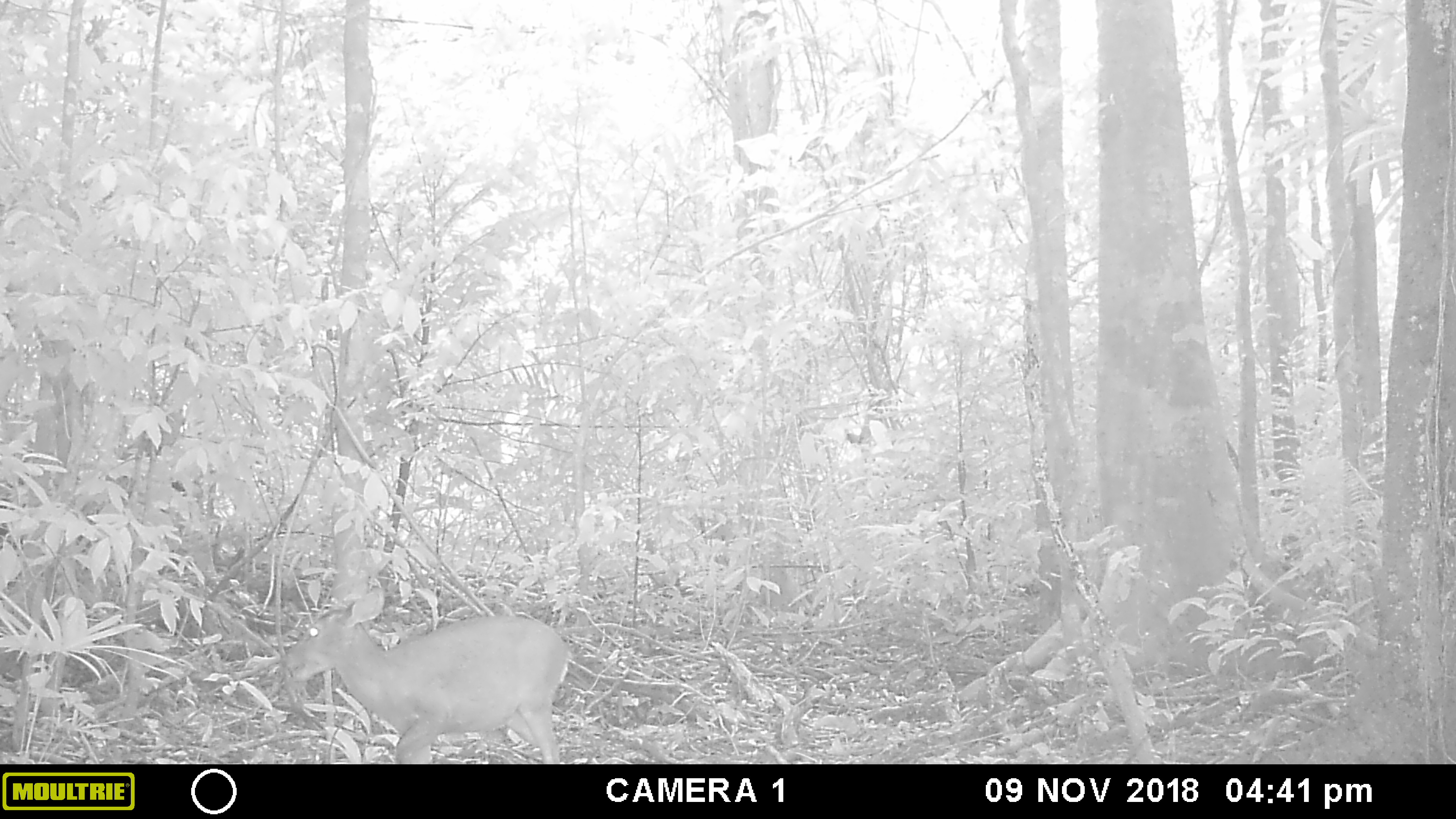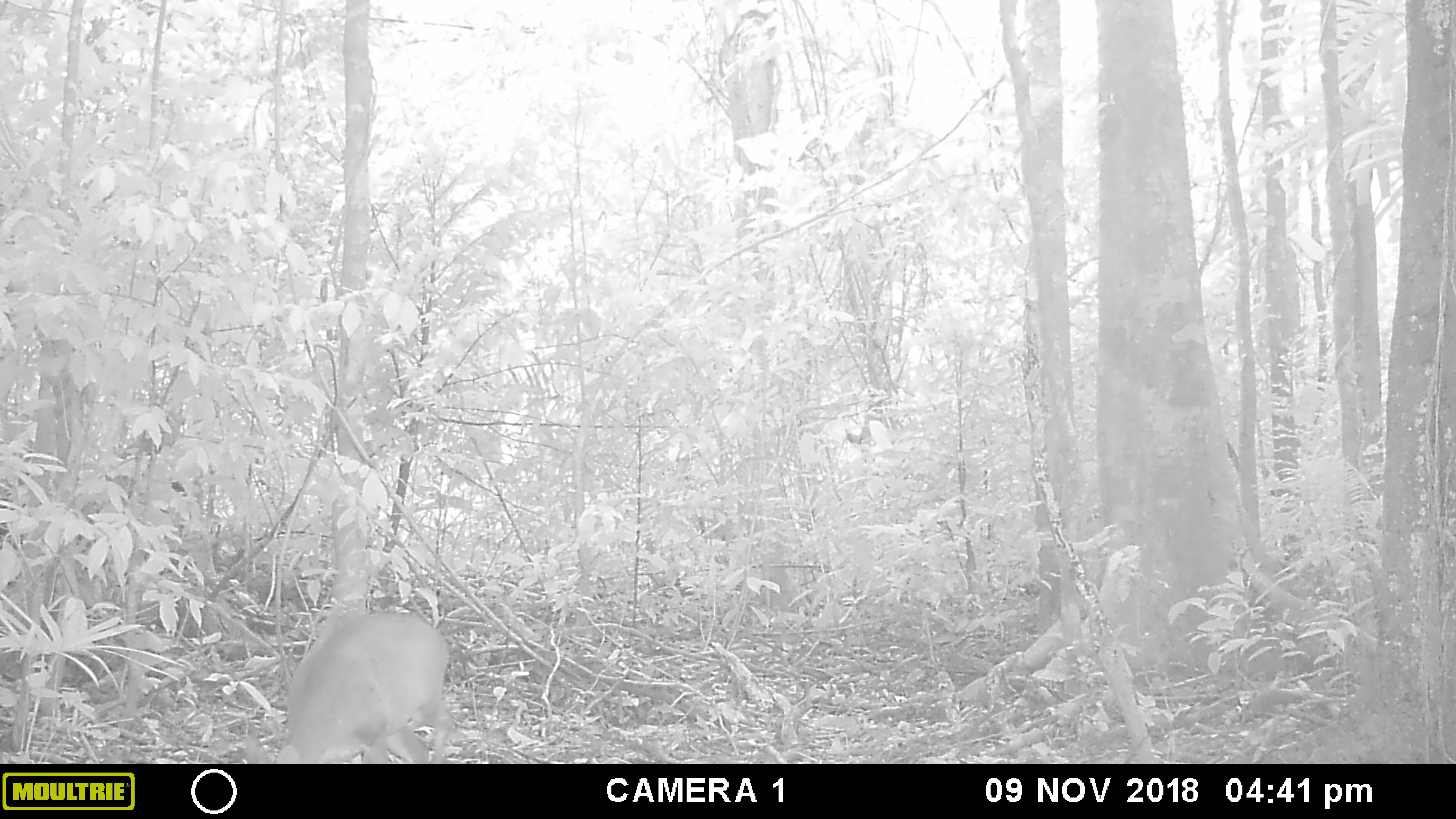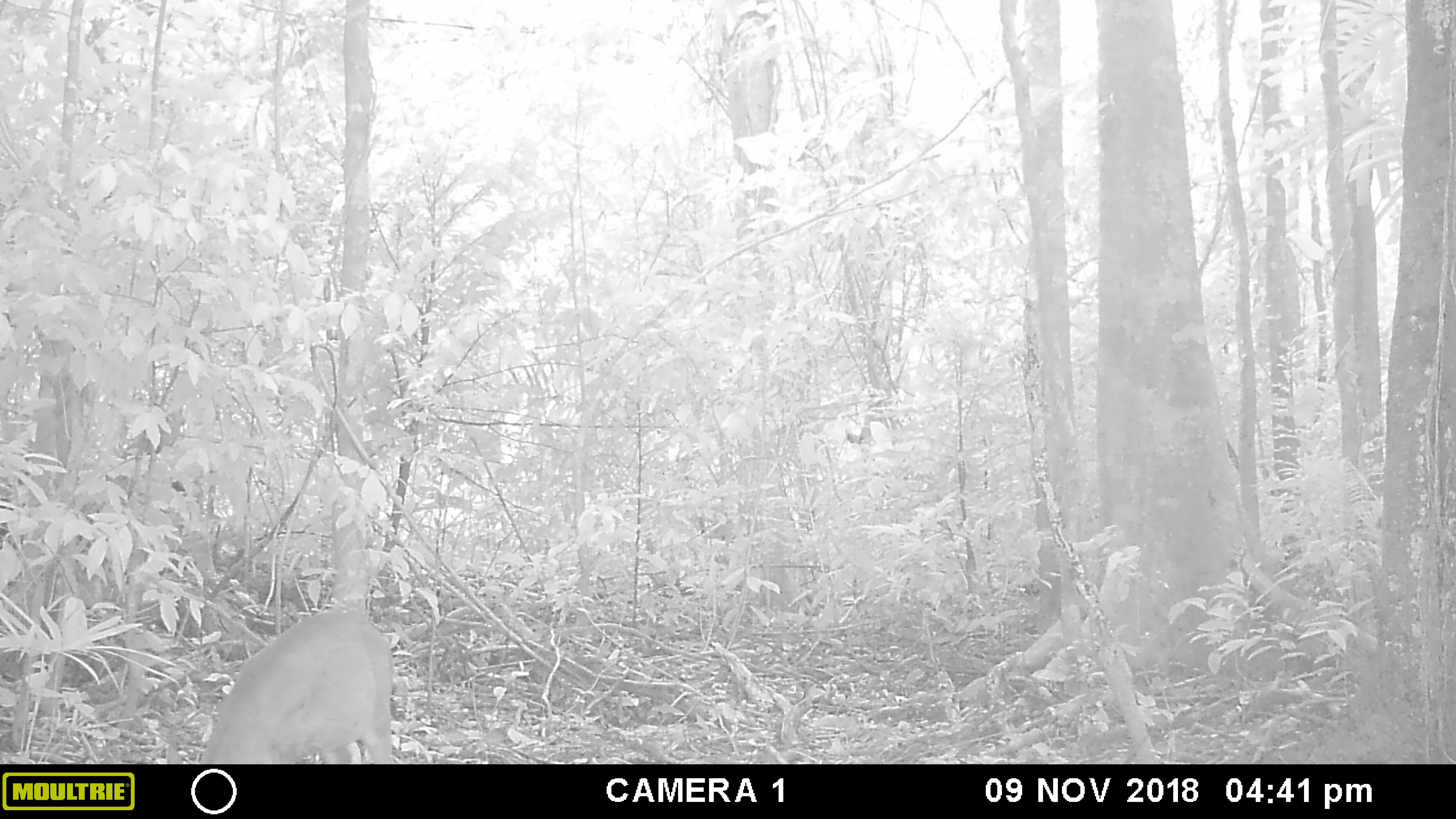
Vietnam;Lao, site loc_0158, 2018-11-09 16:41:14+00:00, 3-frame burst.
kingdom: Animalia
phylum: Chordata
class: Mammalia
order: Artiodactyla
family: Cervidae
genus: Muntiacus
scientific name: Muntiacus vuquangensis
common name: large-antlered muntjac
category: large antlered muntjac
Large antlered muntjac (large-antlered muntjac) (Muntiacus vuquangensis). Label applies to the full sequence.